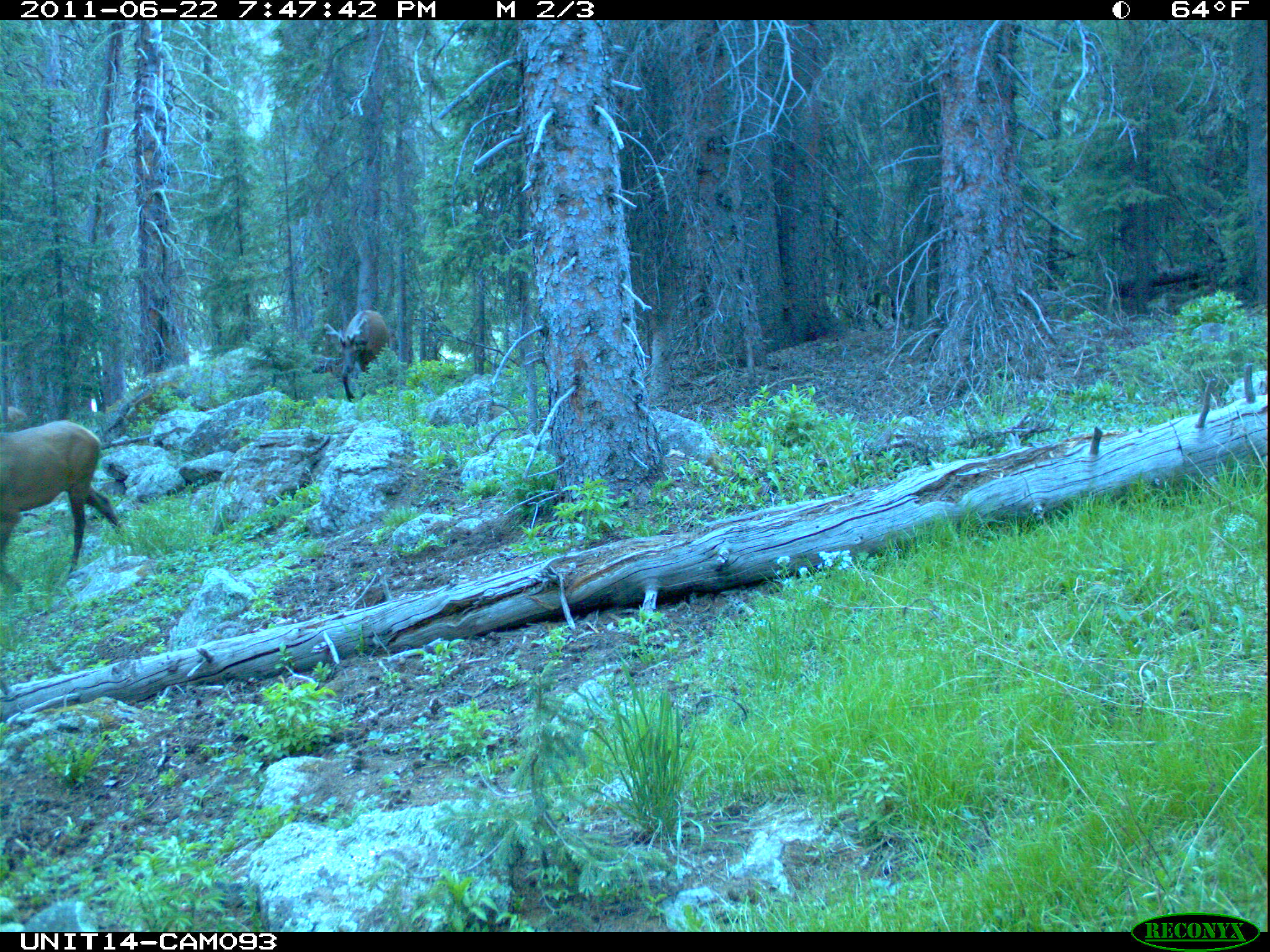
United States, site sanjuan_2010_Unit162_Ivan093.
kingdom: Animalia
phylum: Chordata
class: Mammalia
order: Artiodactyla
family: Cervidae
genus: Cervus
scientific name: Cervus elaphus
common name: red deer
Cervus elaphus (red deer).